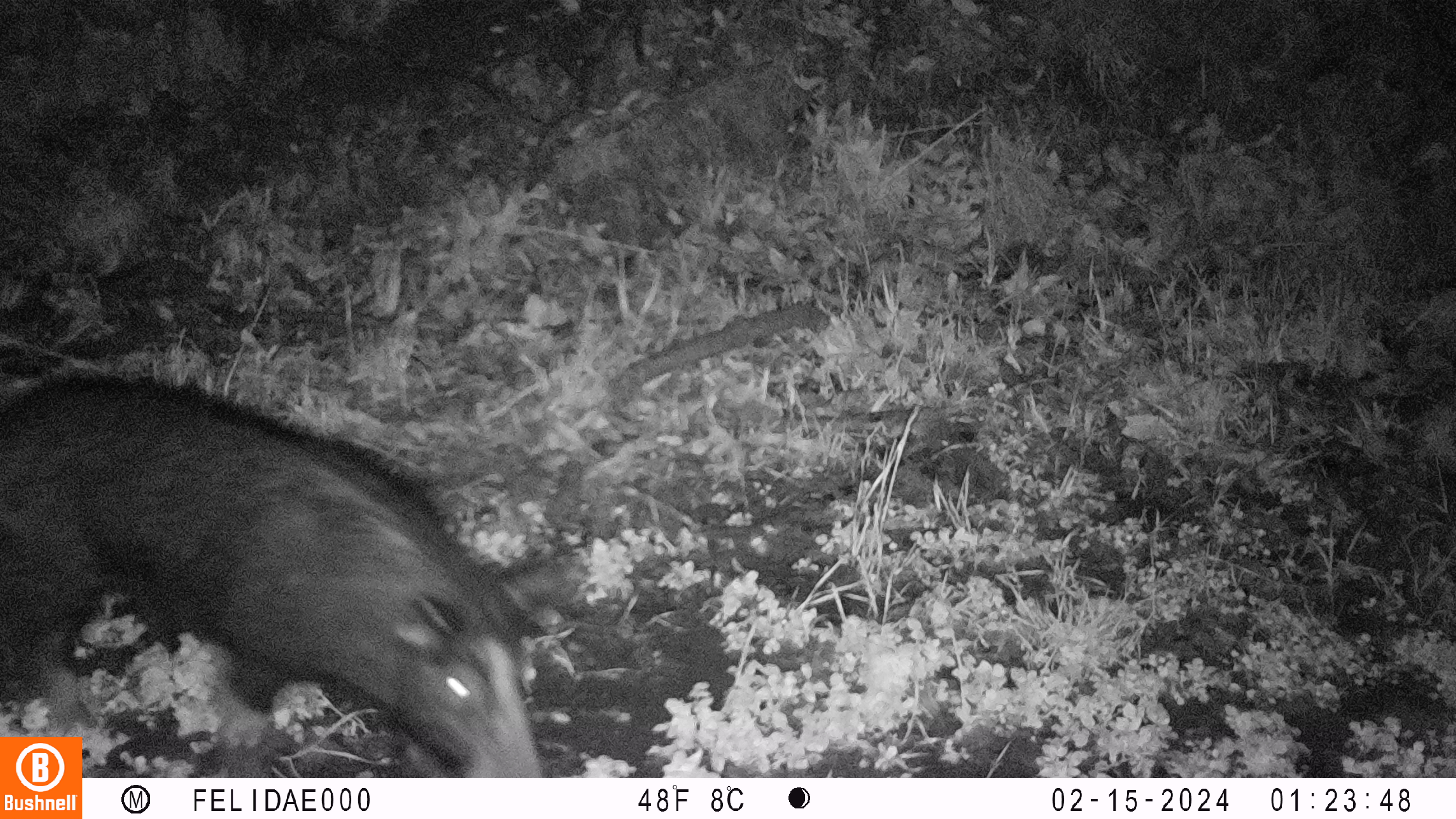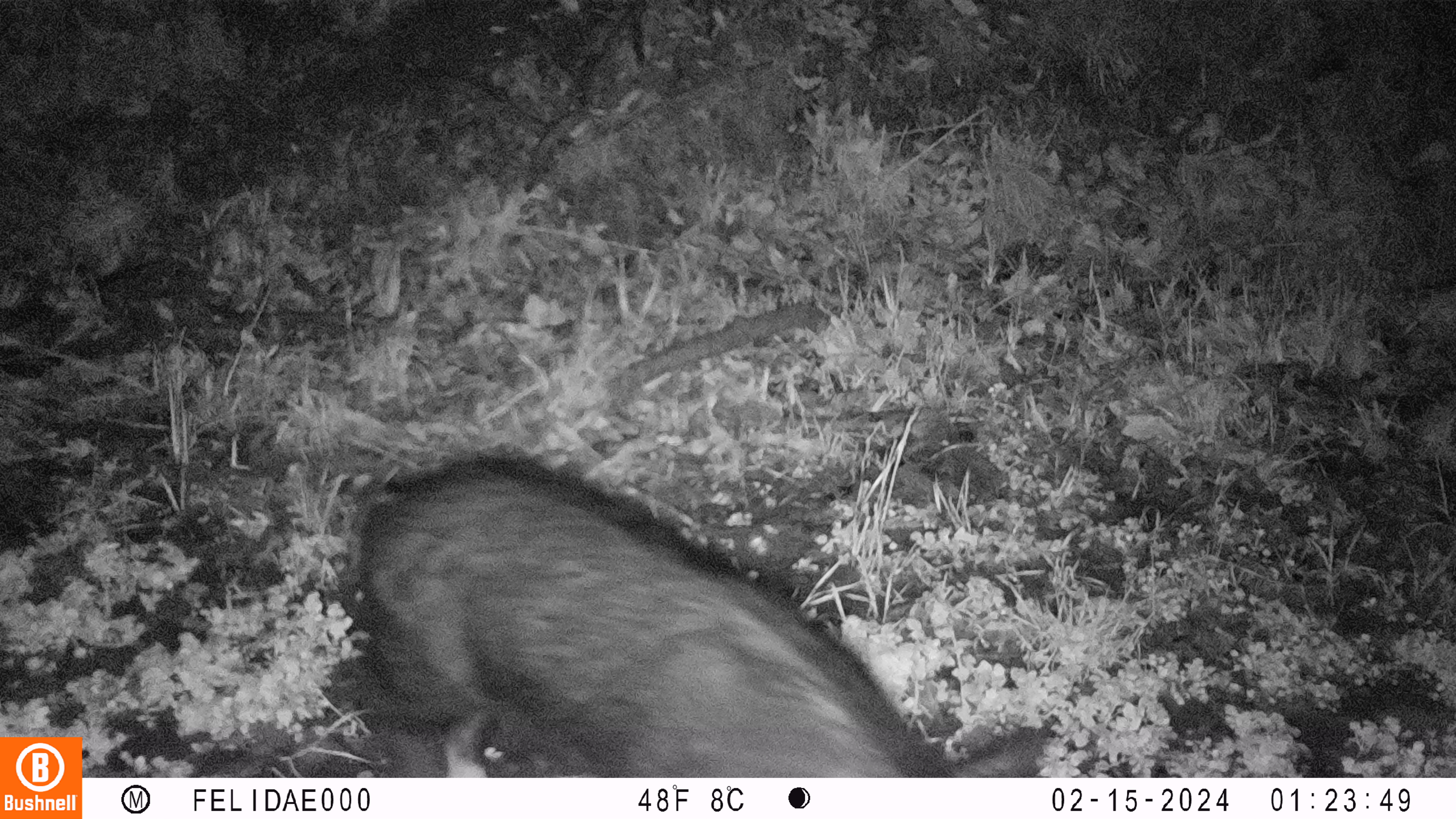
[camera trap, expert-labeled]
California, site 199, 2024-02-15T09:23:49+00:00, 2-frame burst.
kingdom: Animalia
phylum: Chordata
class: Mammalia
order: Artiodactyla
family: Suidae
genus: Sus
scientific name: Sus scrofa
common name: wild boar